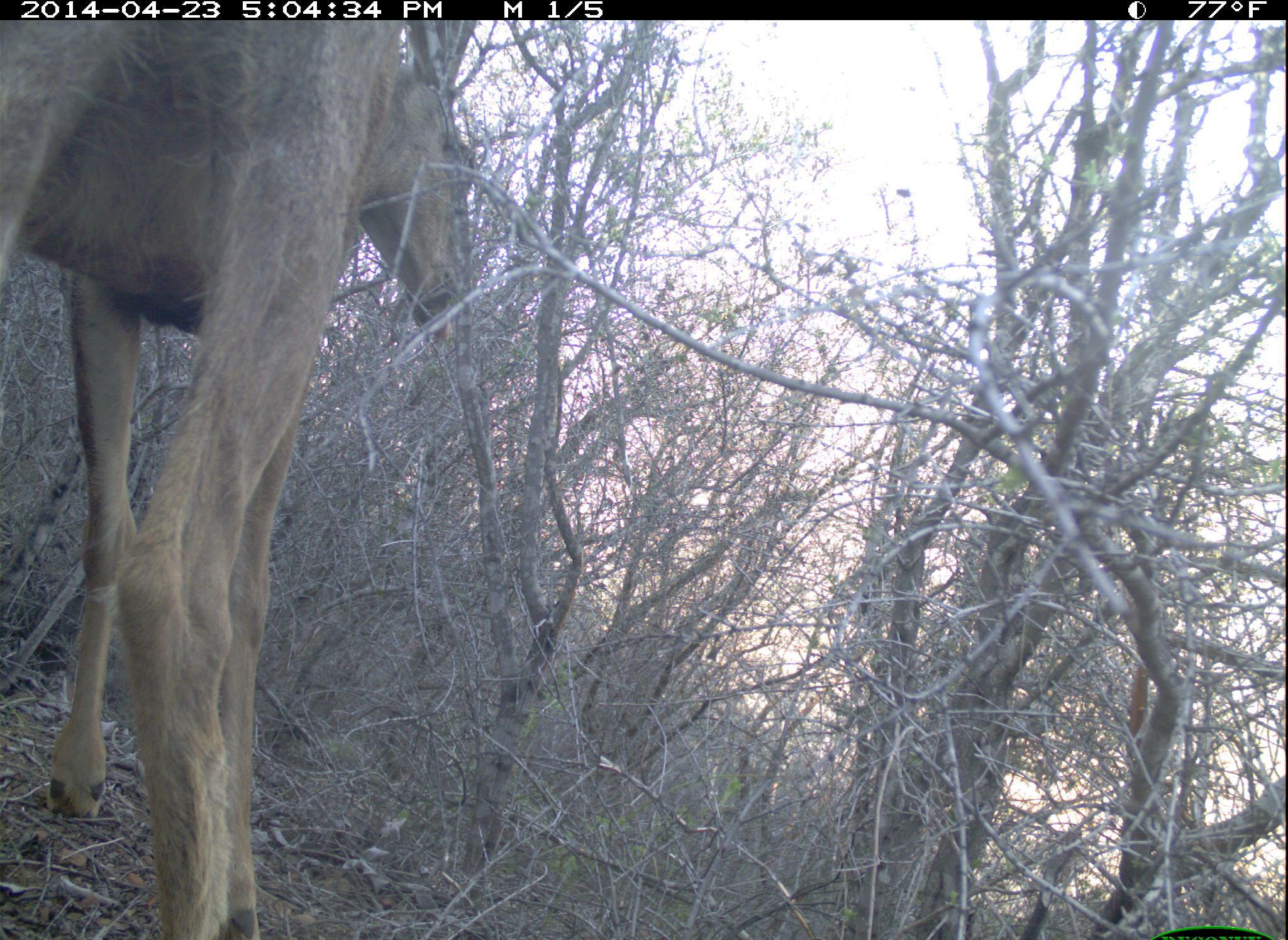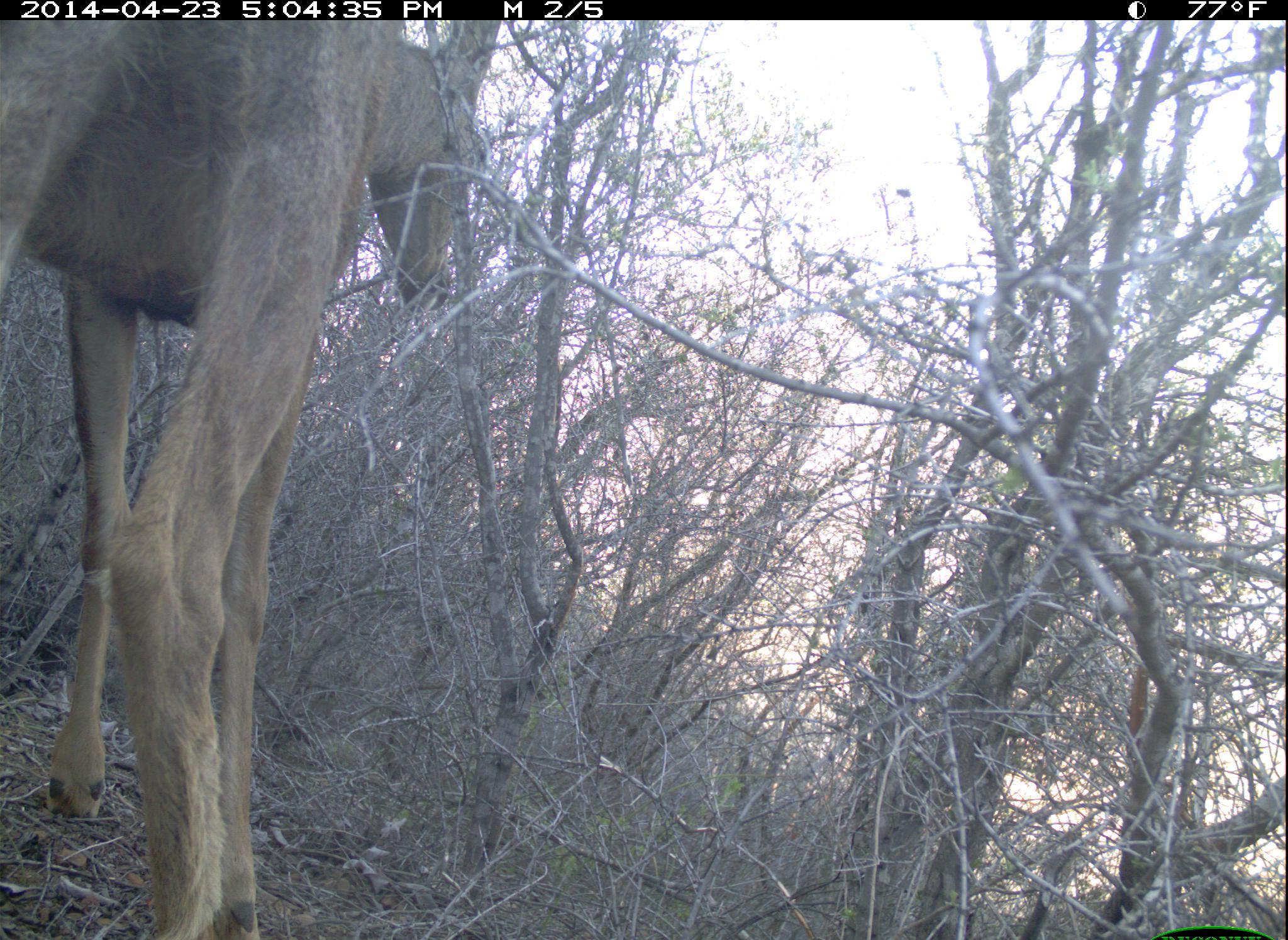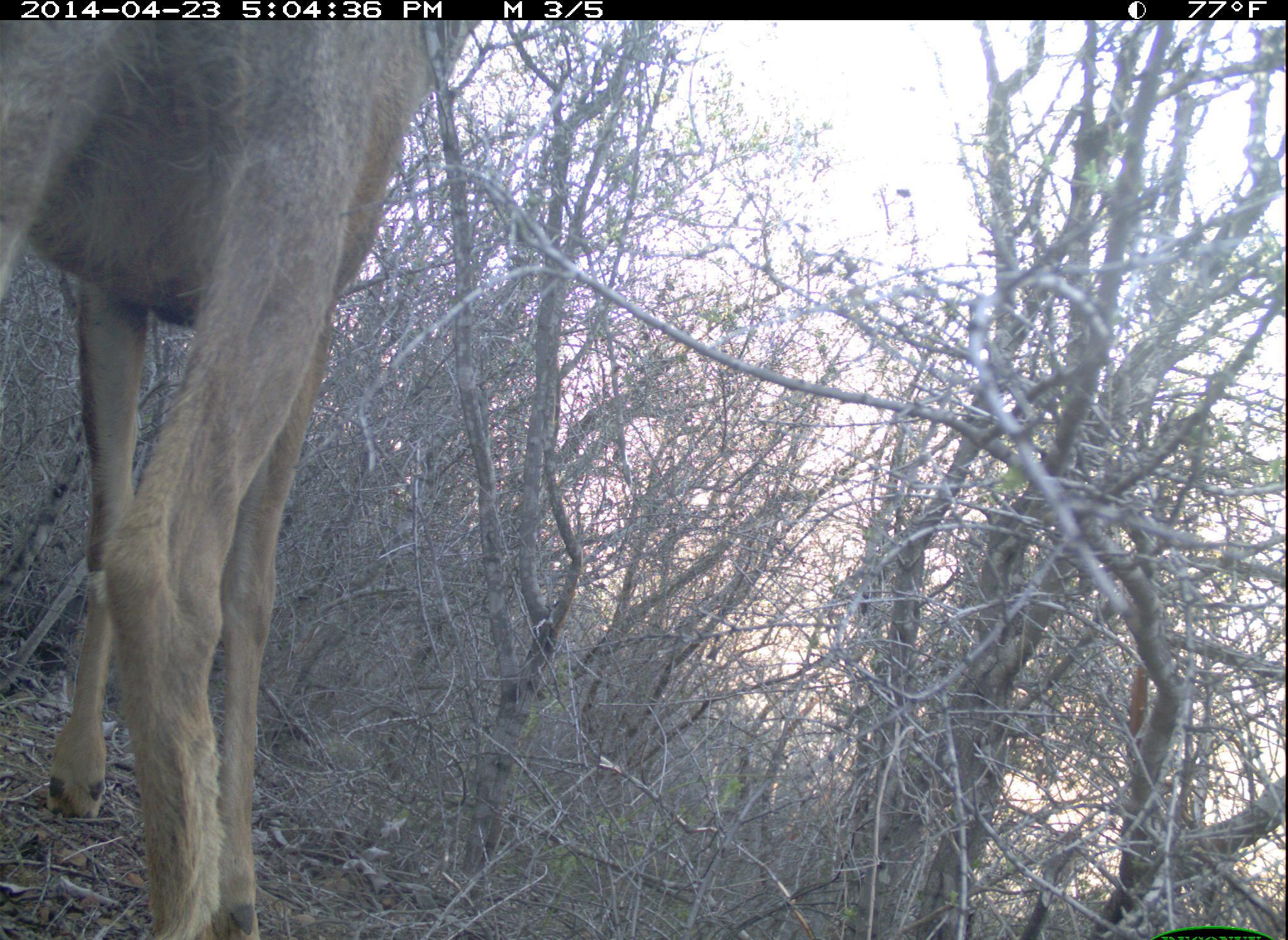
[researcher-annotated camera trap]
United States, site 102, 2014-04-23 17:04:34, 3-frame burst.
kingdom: Animalia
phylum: Chordata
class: Mammalia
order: Artiodactyla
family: Cervidae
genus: Odocoileus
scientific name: Odocoileus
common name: deer